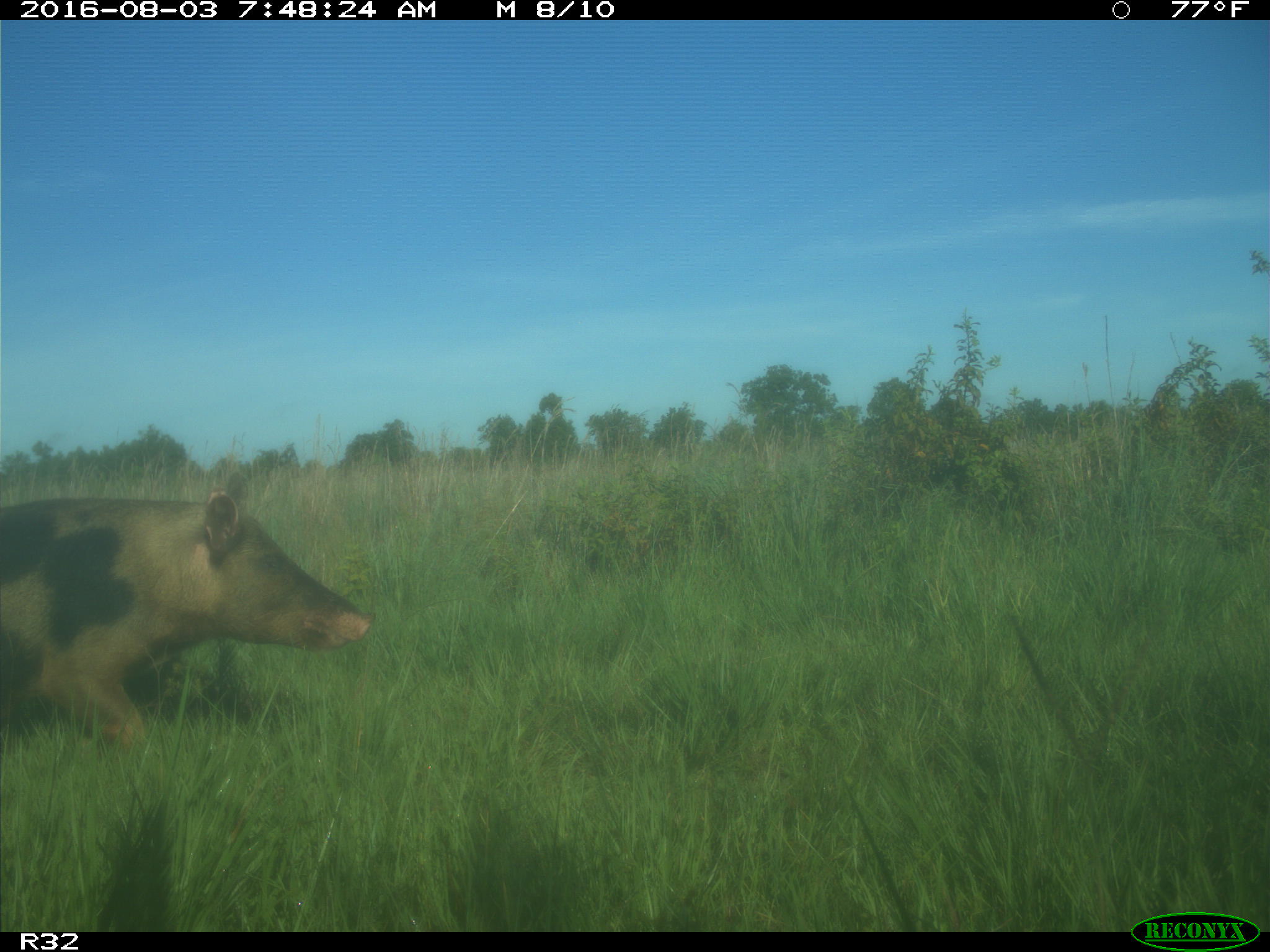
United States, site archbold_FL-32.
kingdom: Animalia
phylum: Chordata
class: Mammalia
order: Artiodactyla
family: Suidae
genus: Sus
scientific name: Sus scrofa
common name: wild boar